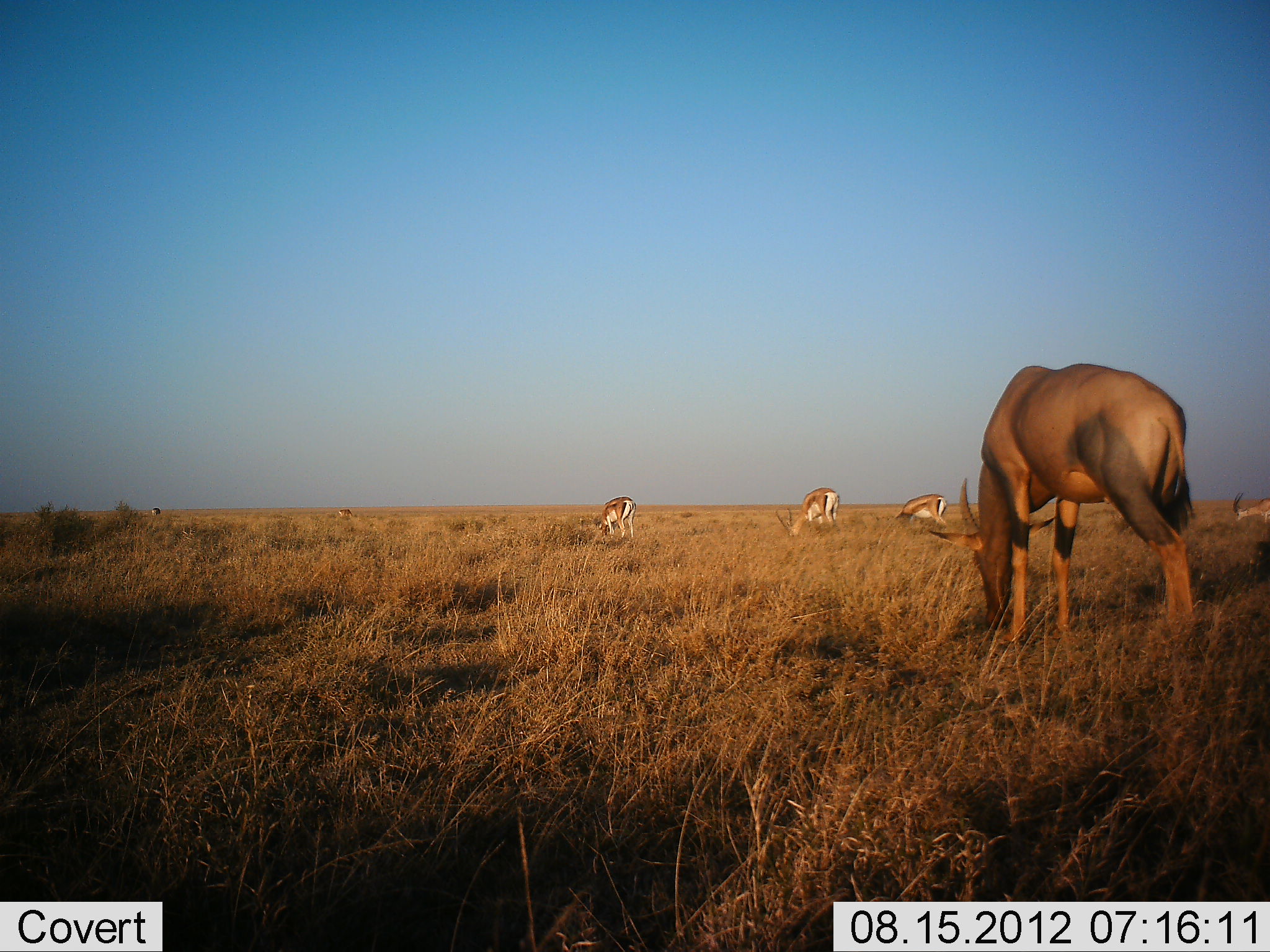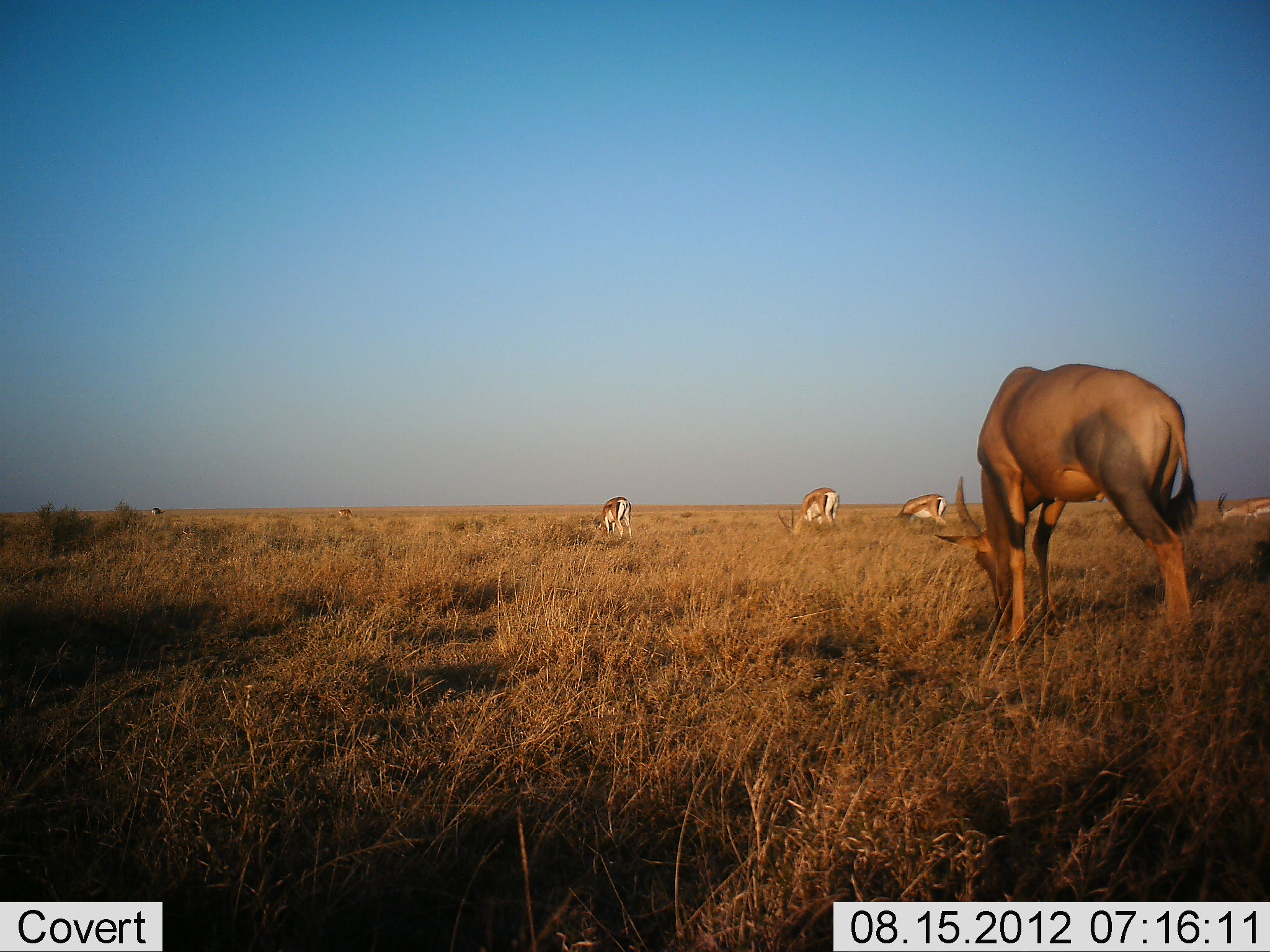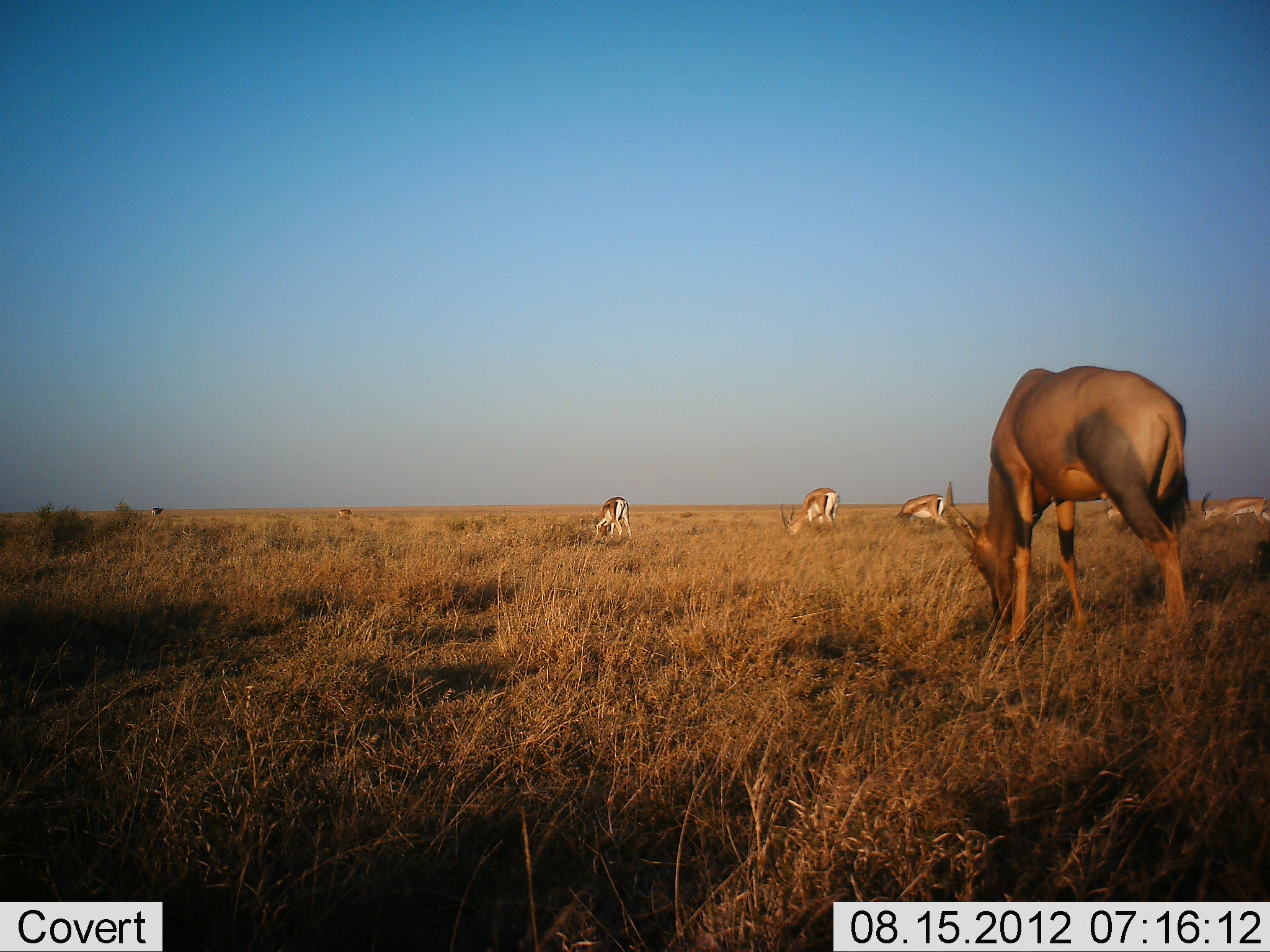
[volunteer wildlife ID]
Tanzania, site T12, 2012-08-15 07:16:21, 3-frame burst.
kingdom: Animalia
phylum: Chordata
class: Mammalia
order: Artiodactyla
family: Bovidae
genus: Eudorcas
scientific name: Eudorcas thomsonii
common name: thomson's gazelle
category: gazellethomsons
Gazellethomsons (thomson's gazelle) (Eudorcas thomsonii), count 5. Behavior (volunteer vote fractions): standing 9%, resting 0%, moving 9%, interacting 0%. Young present (vote fraction): 0%. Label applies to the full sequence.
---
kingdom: Animalia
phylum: Chordata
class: Mammalia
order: Artiodactyla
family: Bovidae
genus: Damaliscus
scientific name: Damaliscus lunatus jimela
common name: topi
Topi (Damaliscus lunatus jimela), count 1. Behavior (volunteer vote fractions): standing 20%, resting 0%, moving 0%, interacting 0%. Young present (vote fraction): 0%. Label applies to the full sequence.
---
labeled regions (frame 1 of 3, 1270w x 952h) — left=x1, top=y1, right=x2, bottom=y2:
animal: left=929, top=363, right=1196, bottom=652; left=775, top=487, right=840, bottom=538; left=896, top=494, right=947, bottom=531; left=598, top=496, right=636, bottom=539; left=1232, top=492, right=1270, bottom=525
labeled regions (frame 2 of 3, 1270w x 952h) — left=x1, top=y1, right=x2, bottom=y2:
animal: left=933, top=363, right=1197, bottom=649; left=777, top=487, right=840, bottom=537; left=1215, top=492, right=1270, bottom=526; left=893, top=494, right=946, bottom=528; left=597, top=496, right=632, bottom=540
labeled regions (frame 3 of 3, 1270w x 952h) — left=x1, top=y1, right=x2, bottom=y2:
animal: left=943, top=364, right=1189, bottom=645; left=780, top=487, right=840, bottom=535; left=1200, top=492, right=1270, bottom=526; left=891, top=493, right=948, bottom=526; left=596, top=496, right=632, bottom=538; left=1103, top=500, right=1121, bottom=518